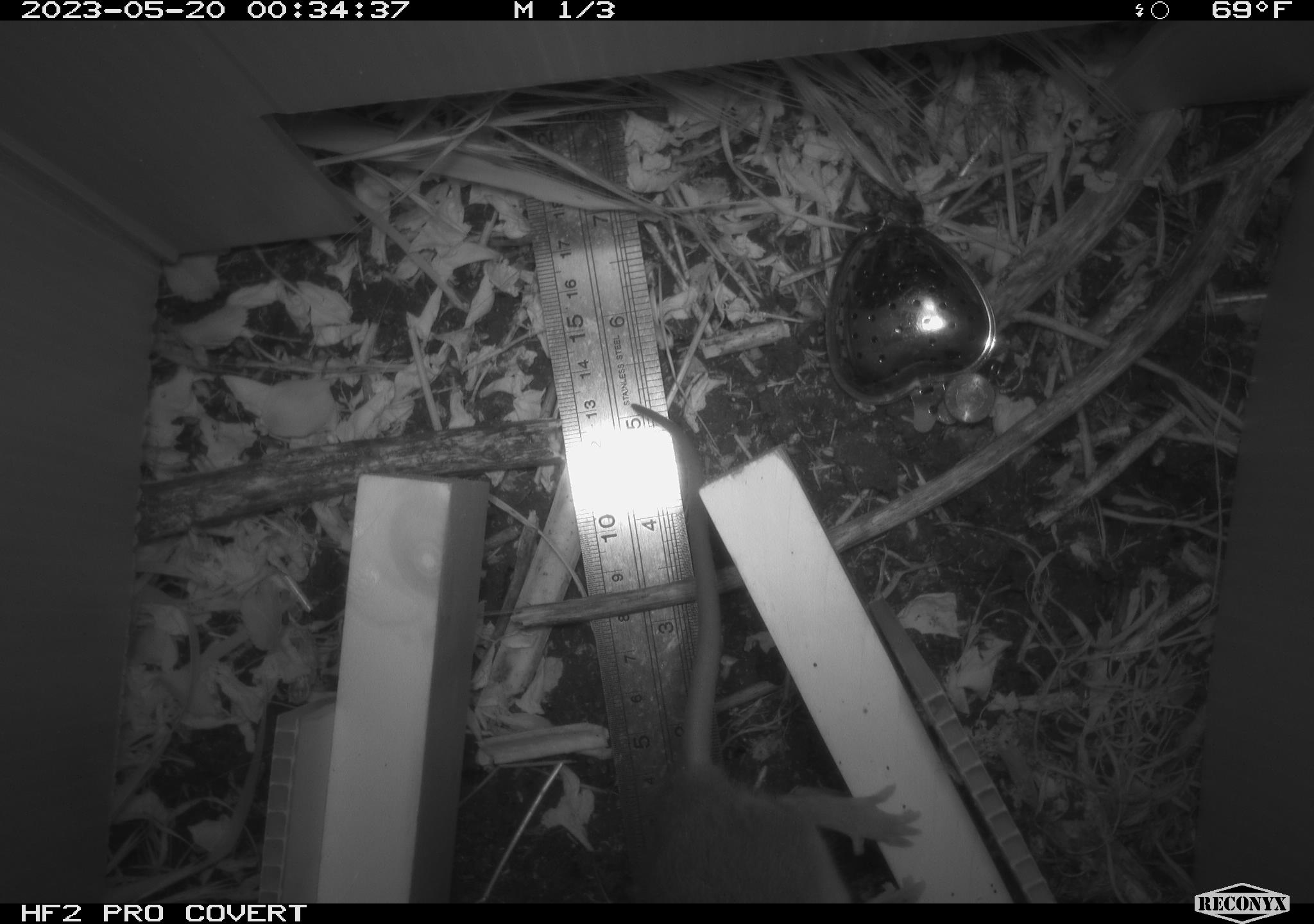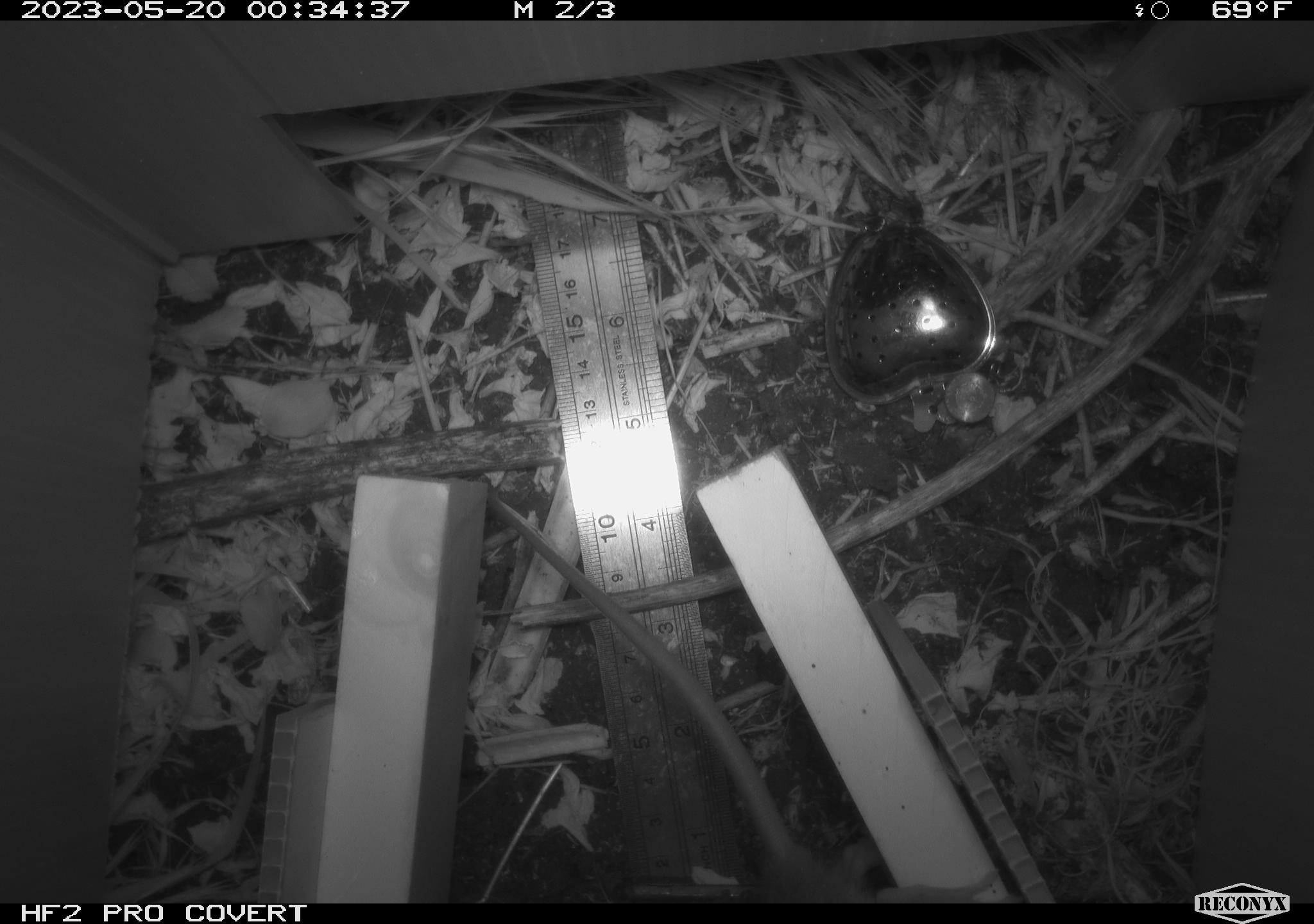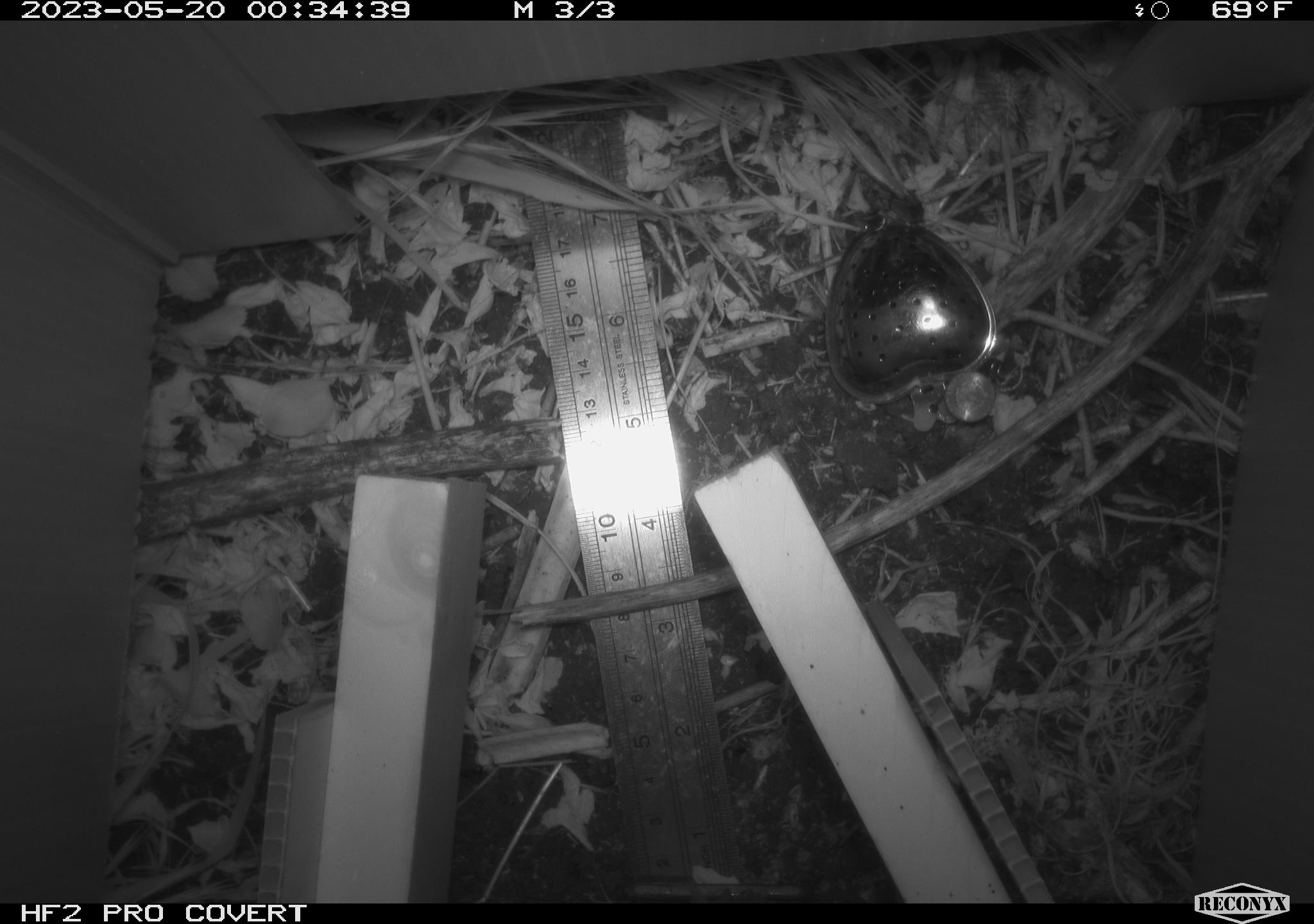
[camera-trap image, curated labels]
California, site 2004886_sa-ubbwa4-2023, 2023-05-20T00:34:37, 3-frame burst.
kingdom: Animalia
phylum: Chordata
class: Mammalia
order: Rodentia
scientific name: Rodentia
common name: mouse species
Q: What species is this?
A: Mouse species (Rodentia).